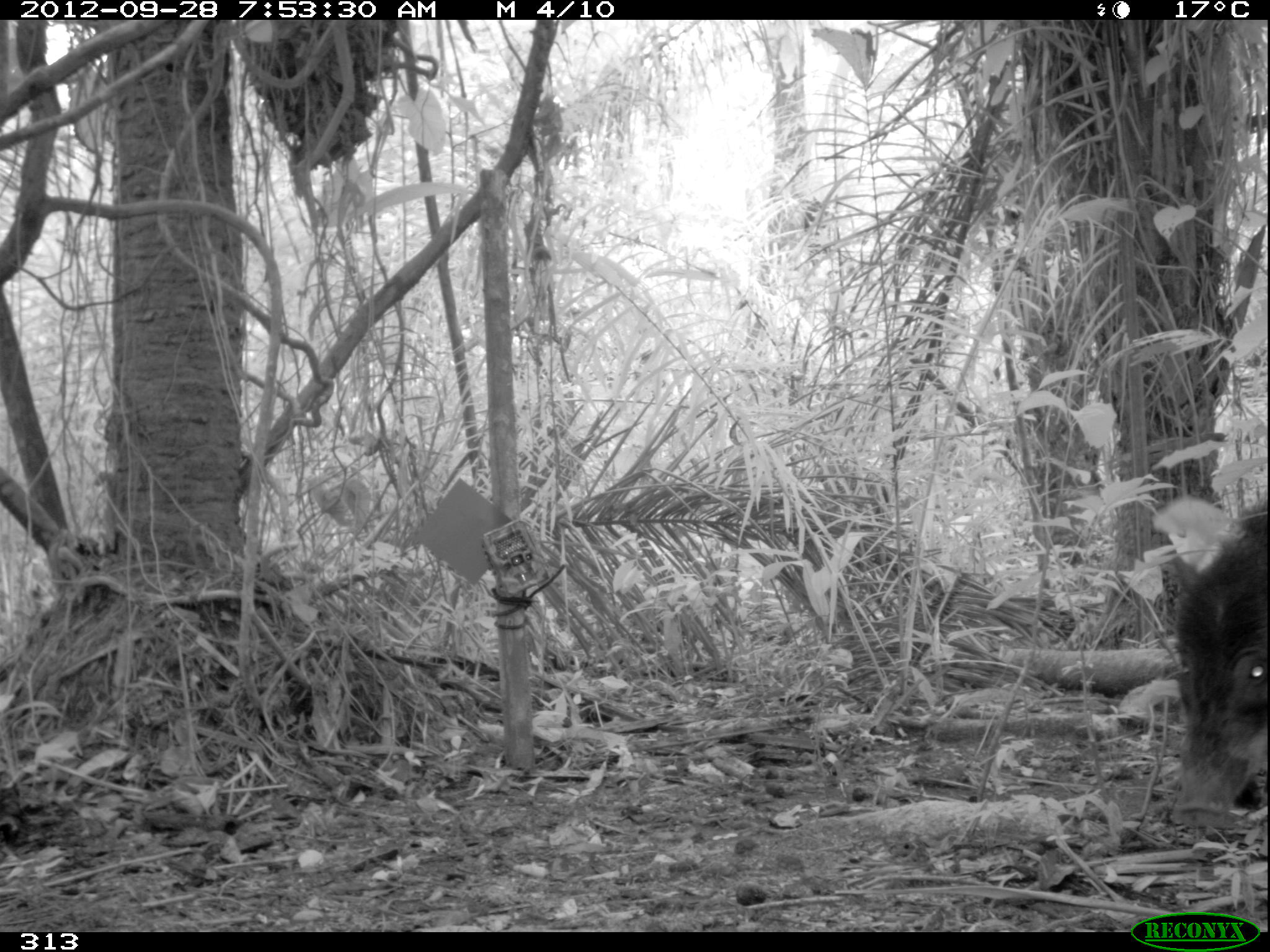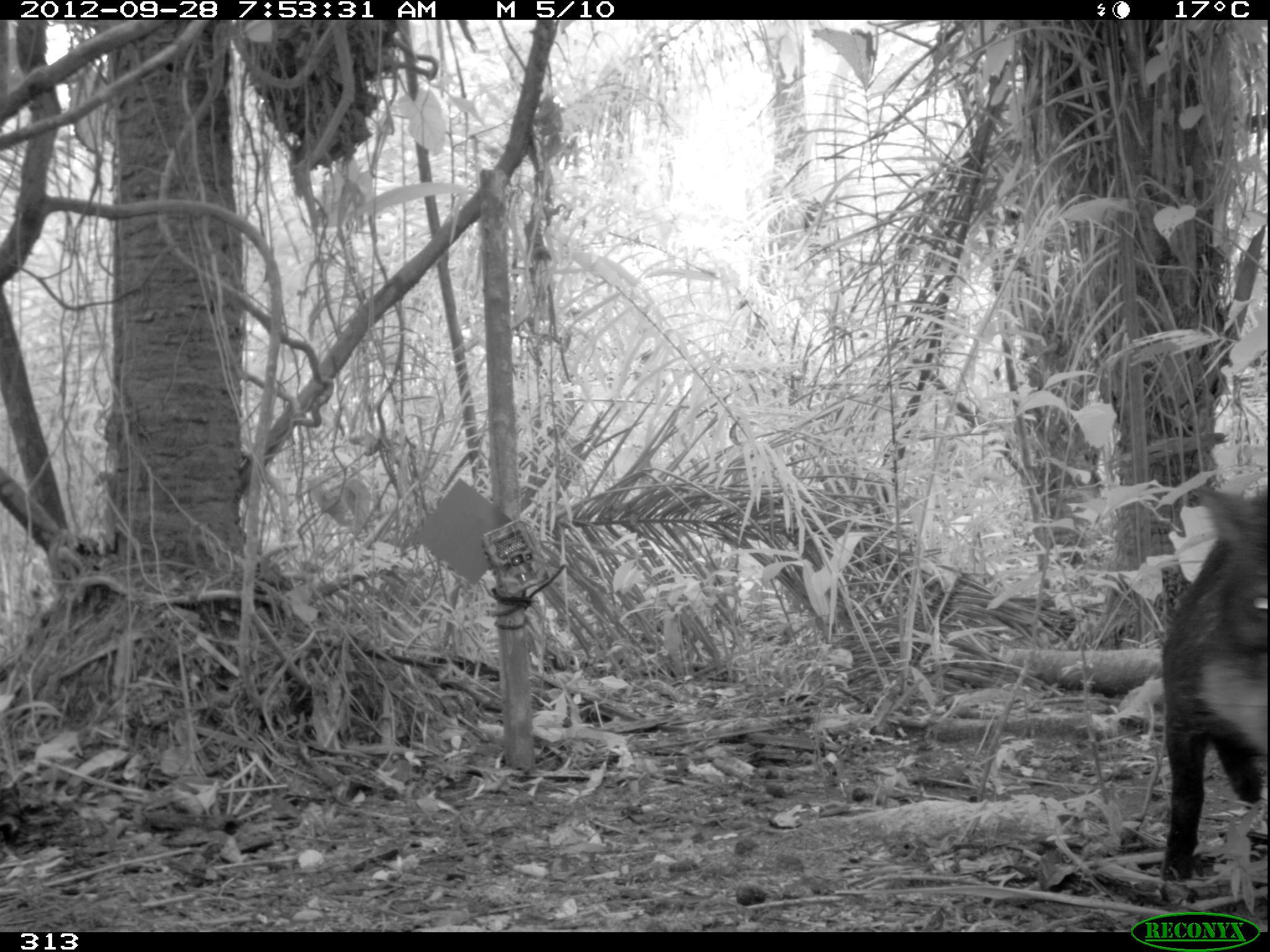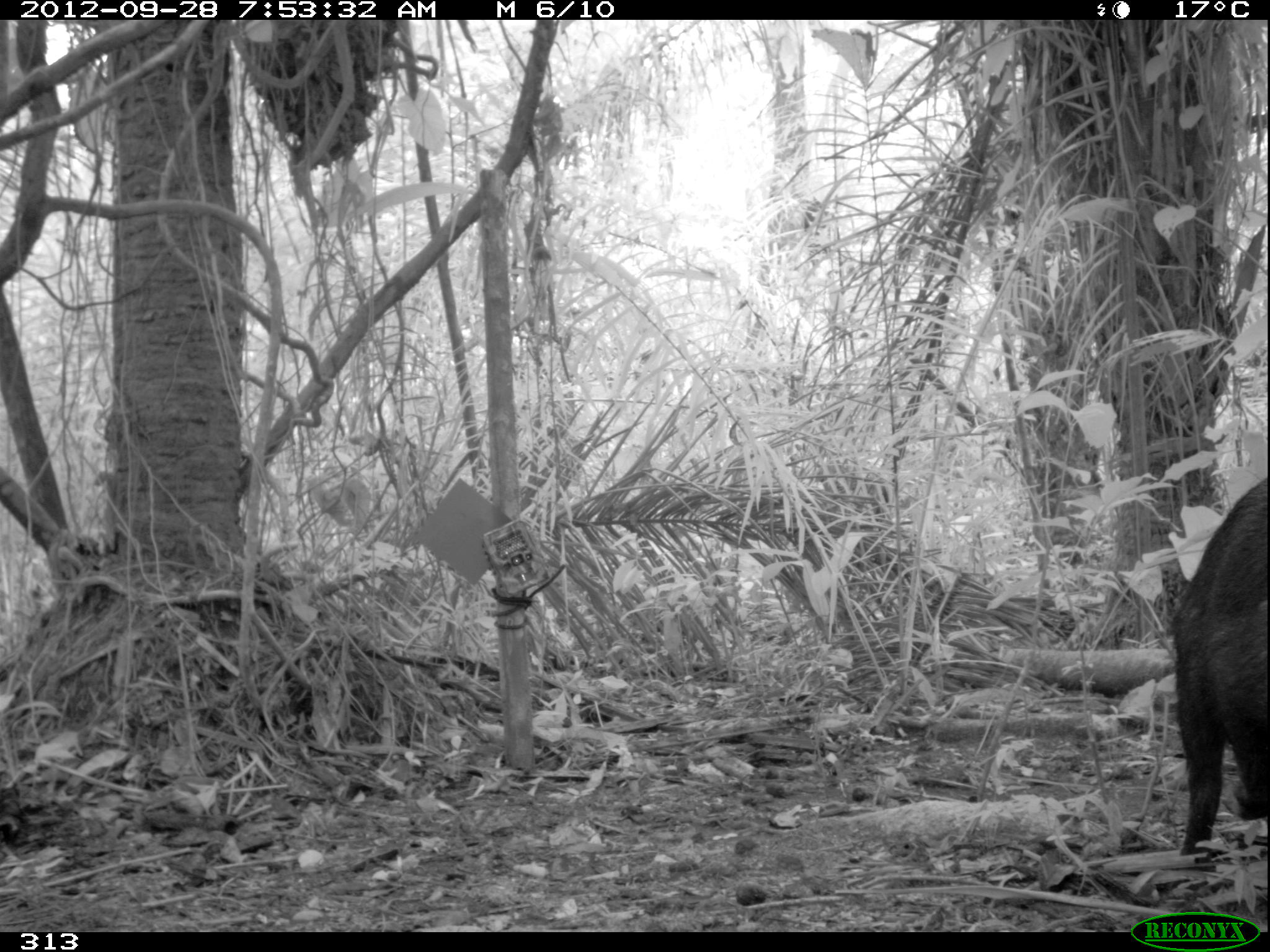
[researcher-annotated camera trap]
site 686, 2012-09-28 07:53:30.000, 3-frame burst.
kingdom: Animalia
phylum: Chordata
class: Mammalia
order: Artiodactyla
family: Tayassuidae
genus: Tayassu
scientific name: Tayassu pecari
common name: white-lipped peccary